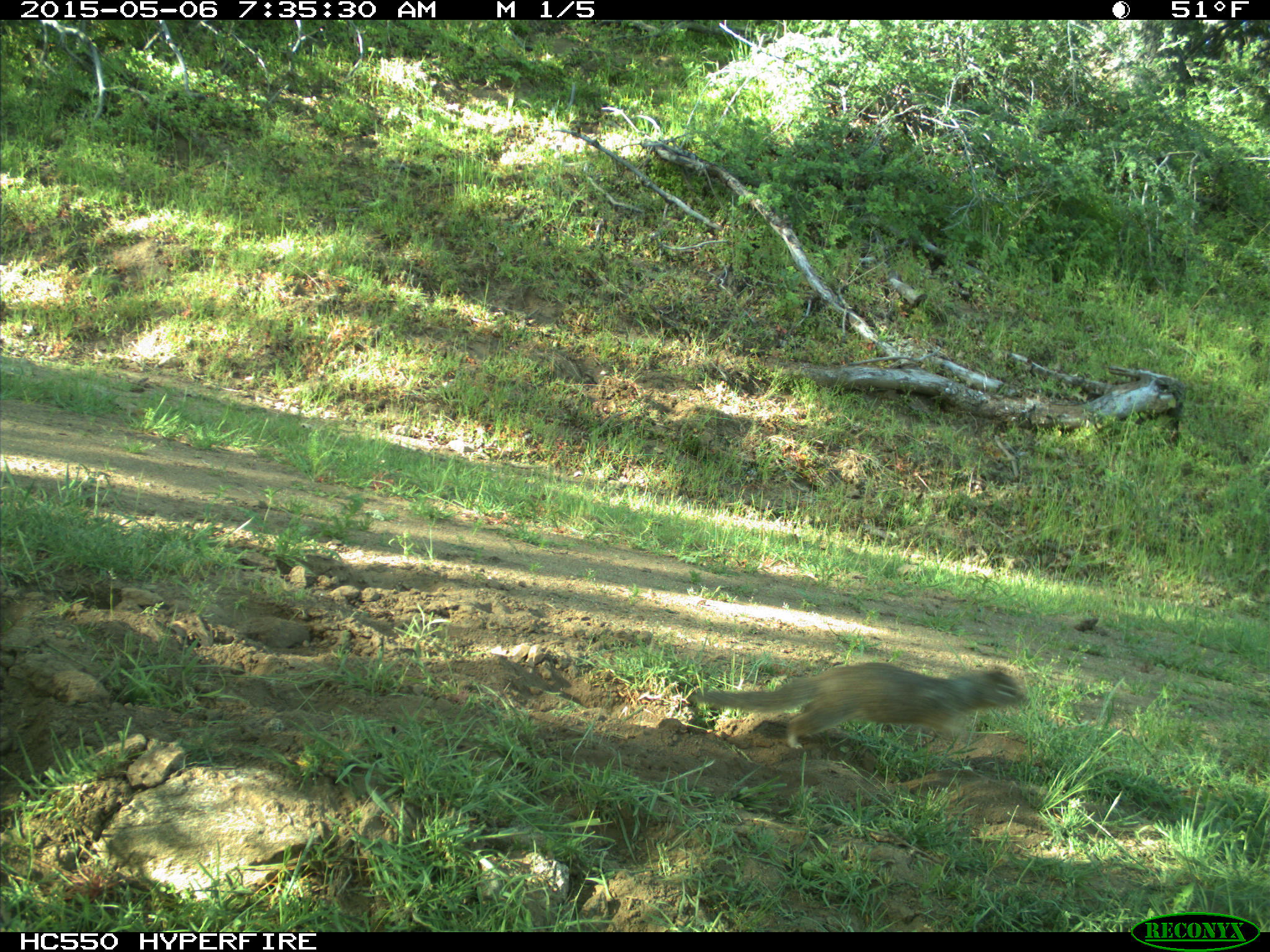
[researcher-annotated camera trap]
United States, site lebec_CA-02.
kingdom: Animalia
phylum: Chordata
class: Mammalia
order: Rodentia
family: Sciuridae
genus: Otospermophilus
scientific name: Otospermophilus beecheyi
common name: california ground squirrel